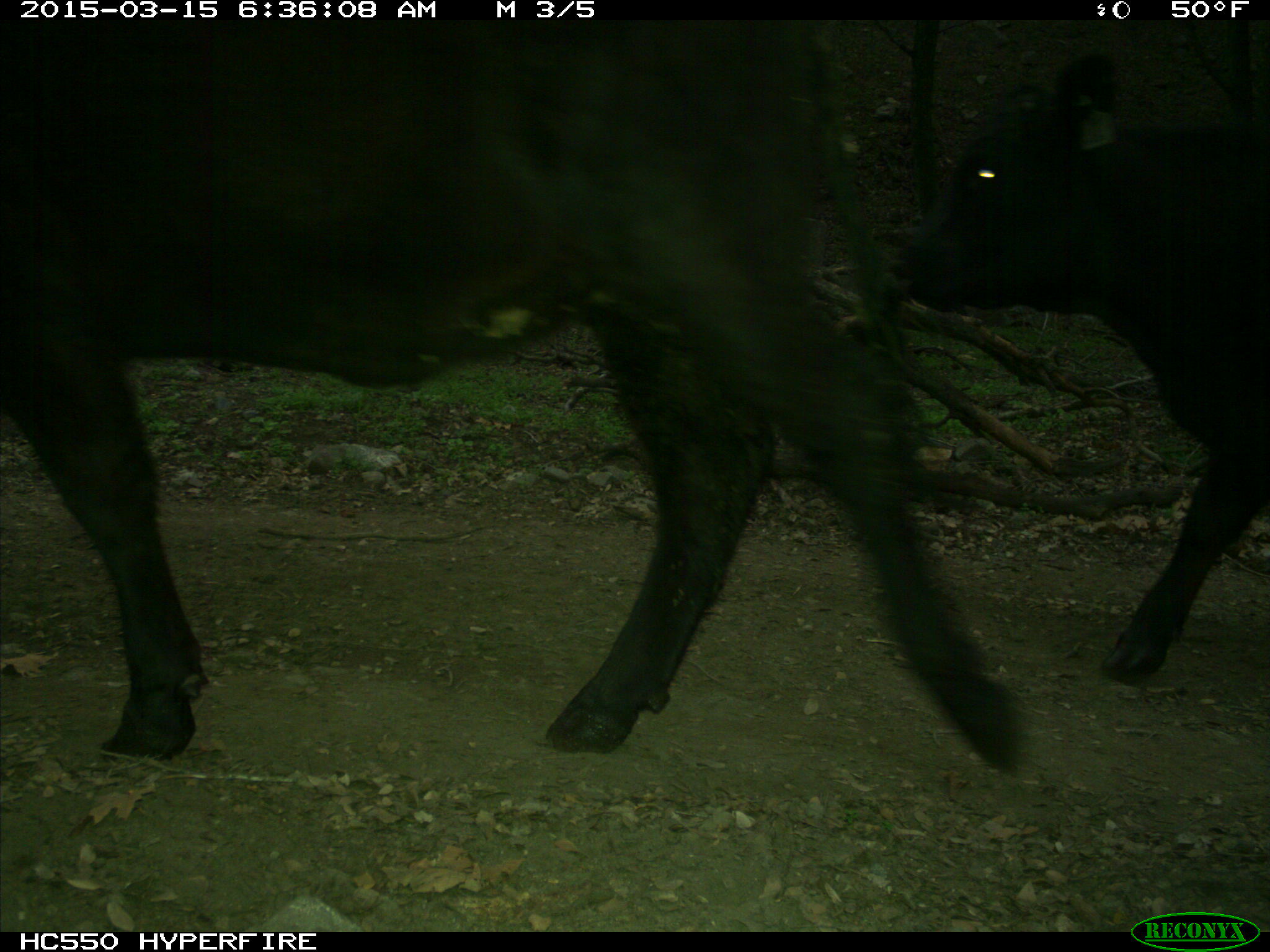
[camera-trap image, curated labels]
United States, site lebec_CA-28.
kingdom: Animalia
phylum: Chordata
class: Mammalia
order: Artiodactyla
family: Bovidae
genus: Bos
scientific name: Bos taurus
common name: domestic cow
Bos taurus (domestic cow).